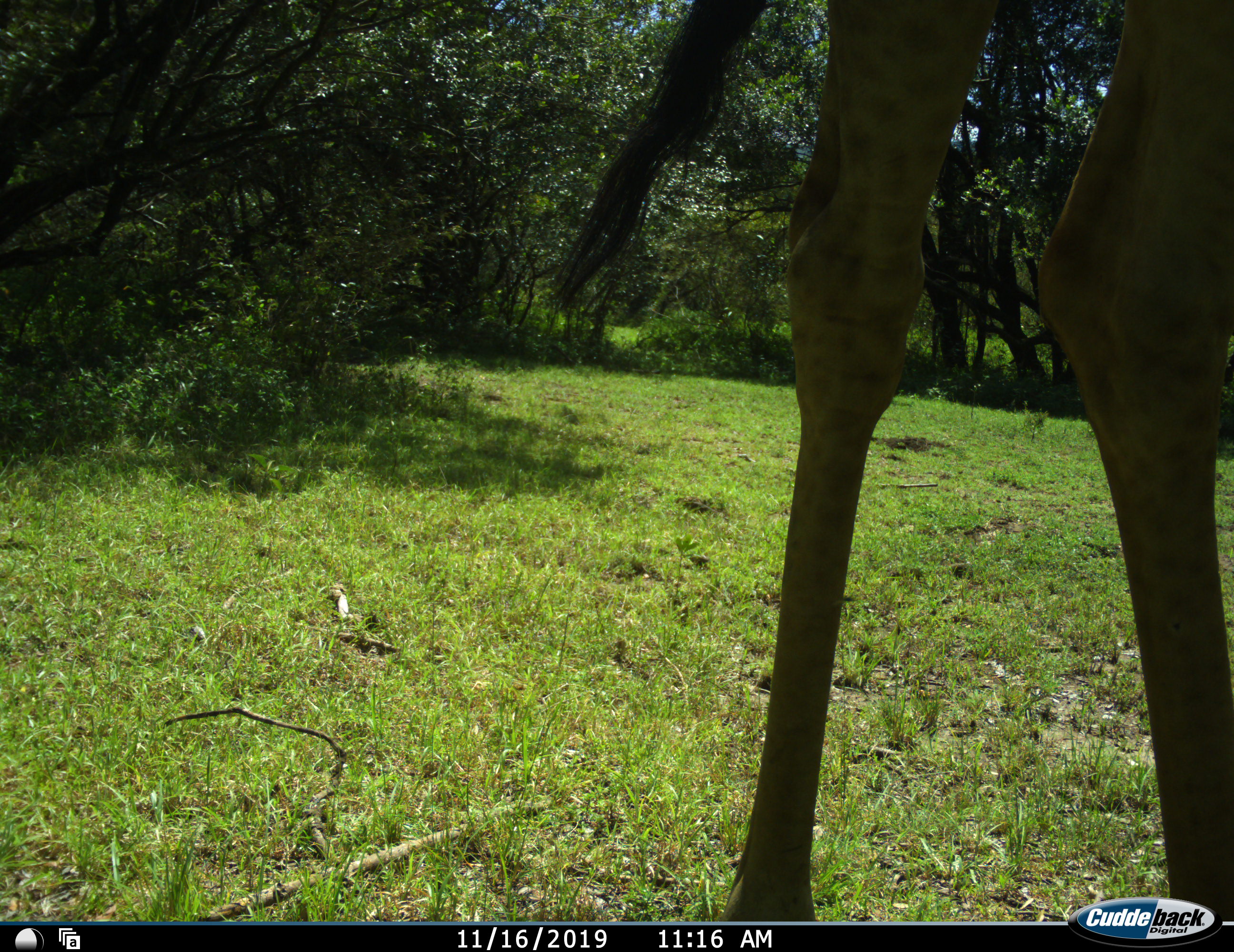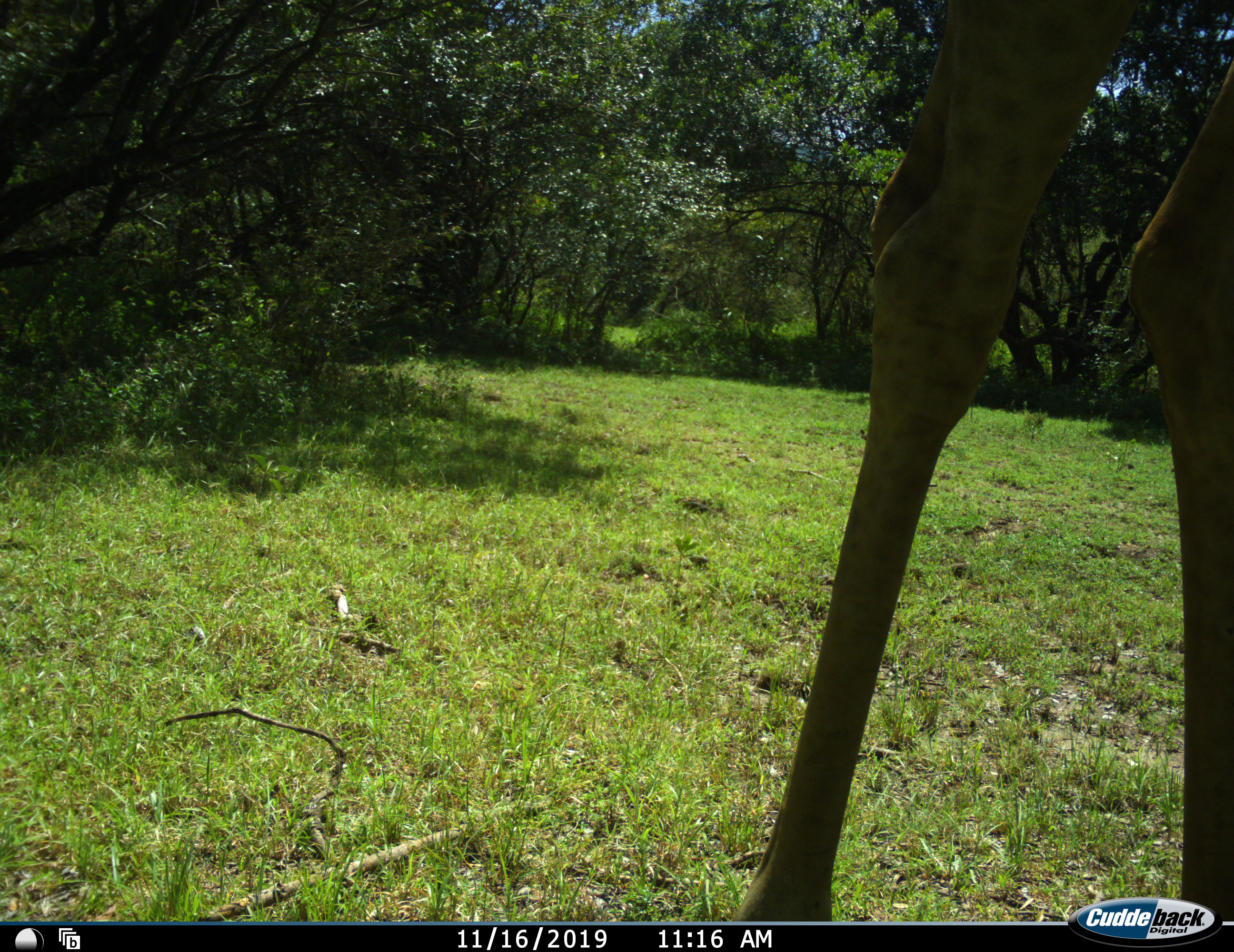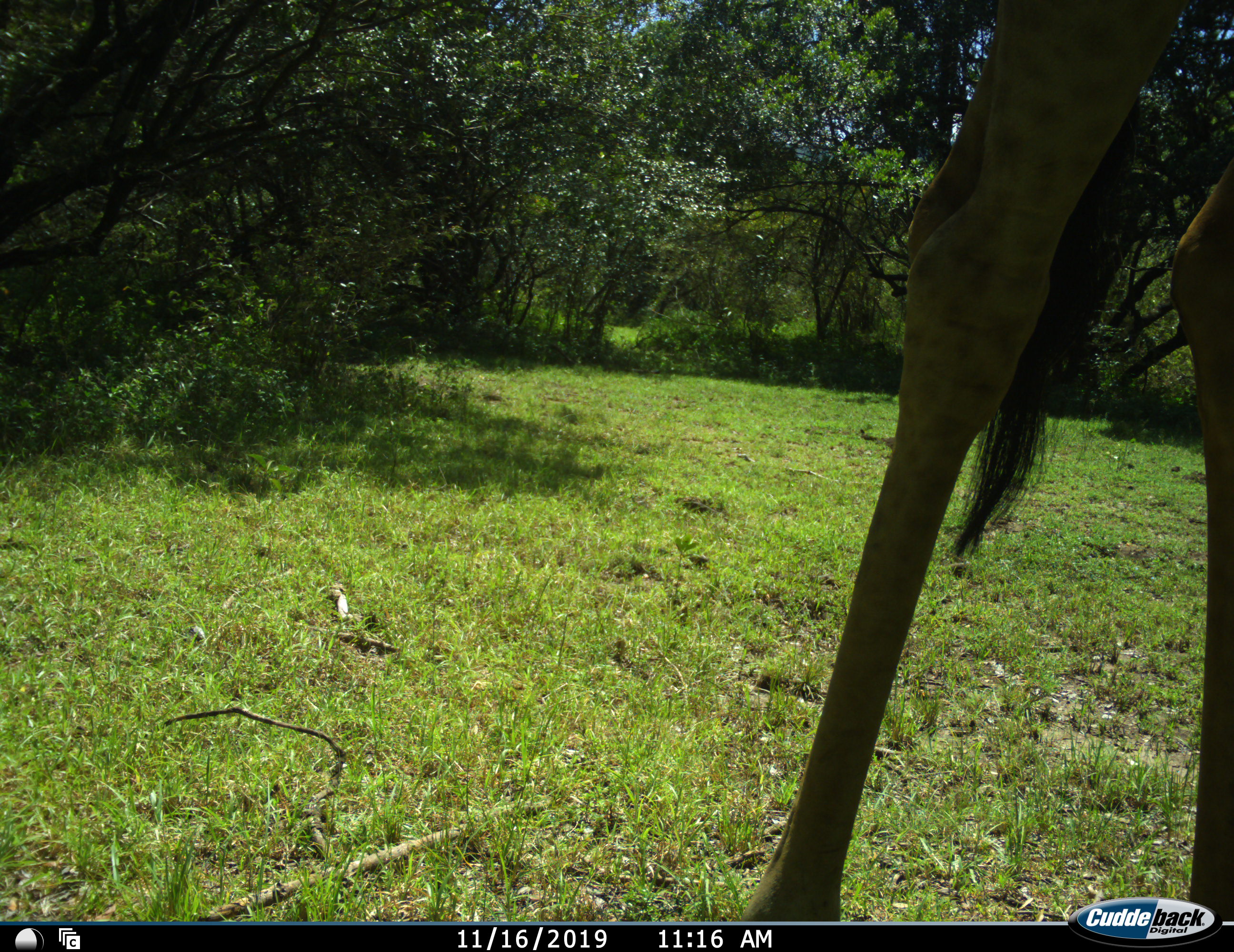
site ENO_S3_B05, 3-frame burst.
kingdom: Animalia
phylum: Chordata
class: Mammalia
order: Artiodactyla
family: Giraffidae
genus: Giraffa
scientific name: Giraffa camelopardalis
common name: giraffe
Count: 1.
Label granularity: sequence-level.